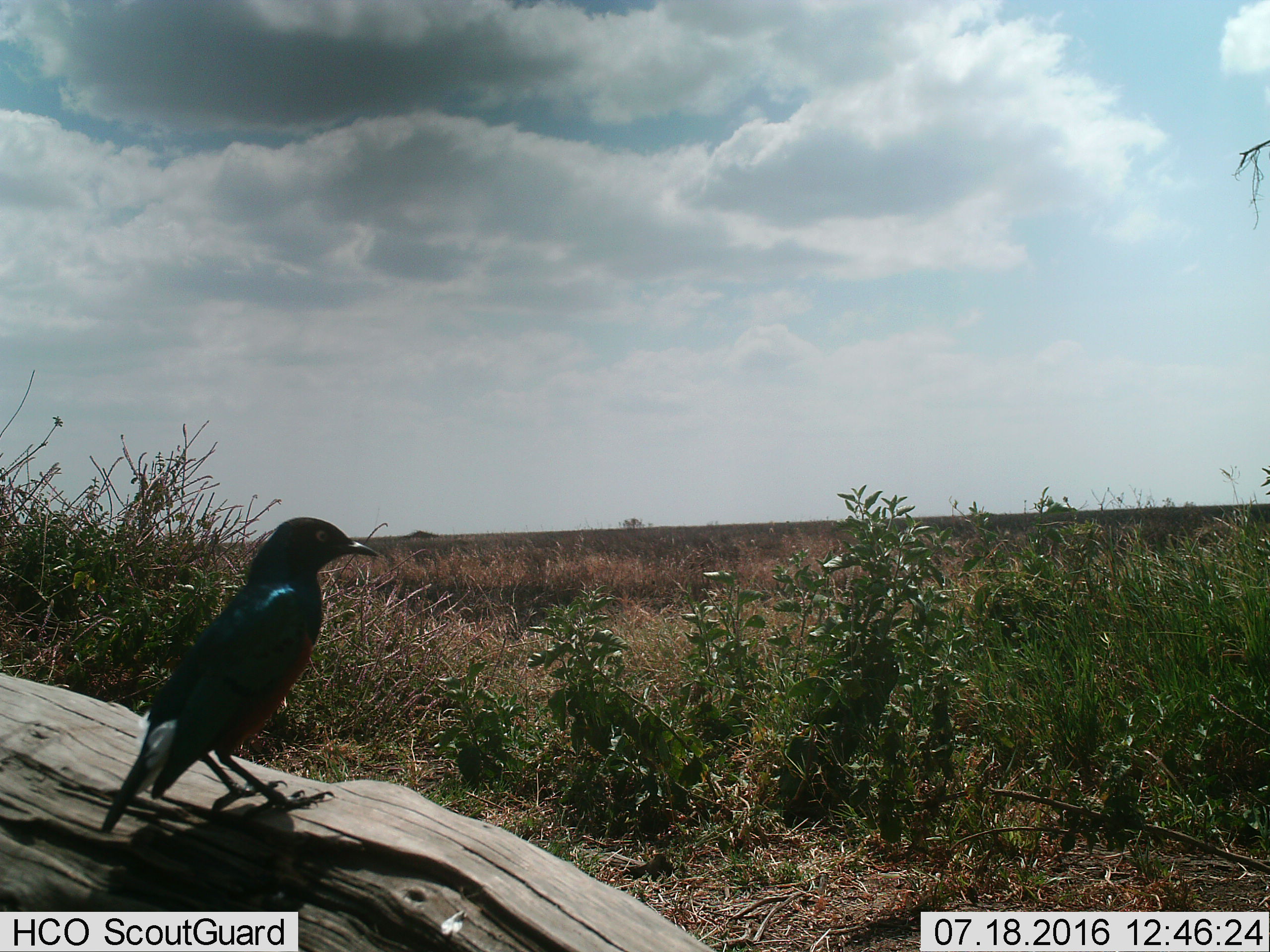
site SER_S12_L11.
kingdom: Animalia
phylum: Chordata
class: Aves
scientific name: Aves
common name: bird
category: birdother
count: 1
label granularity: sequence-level